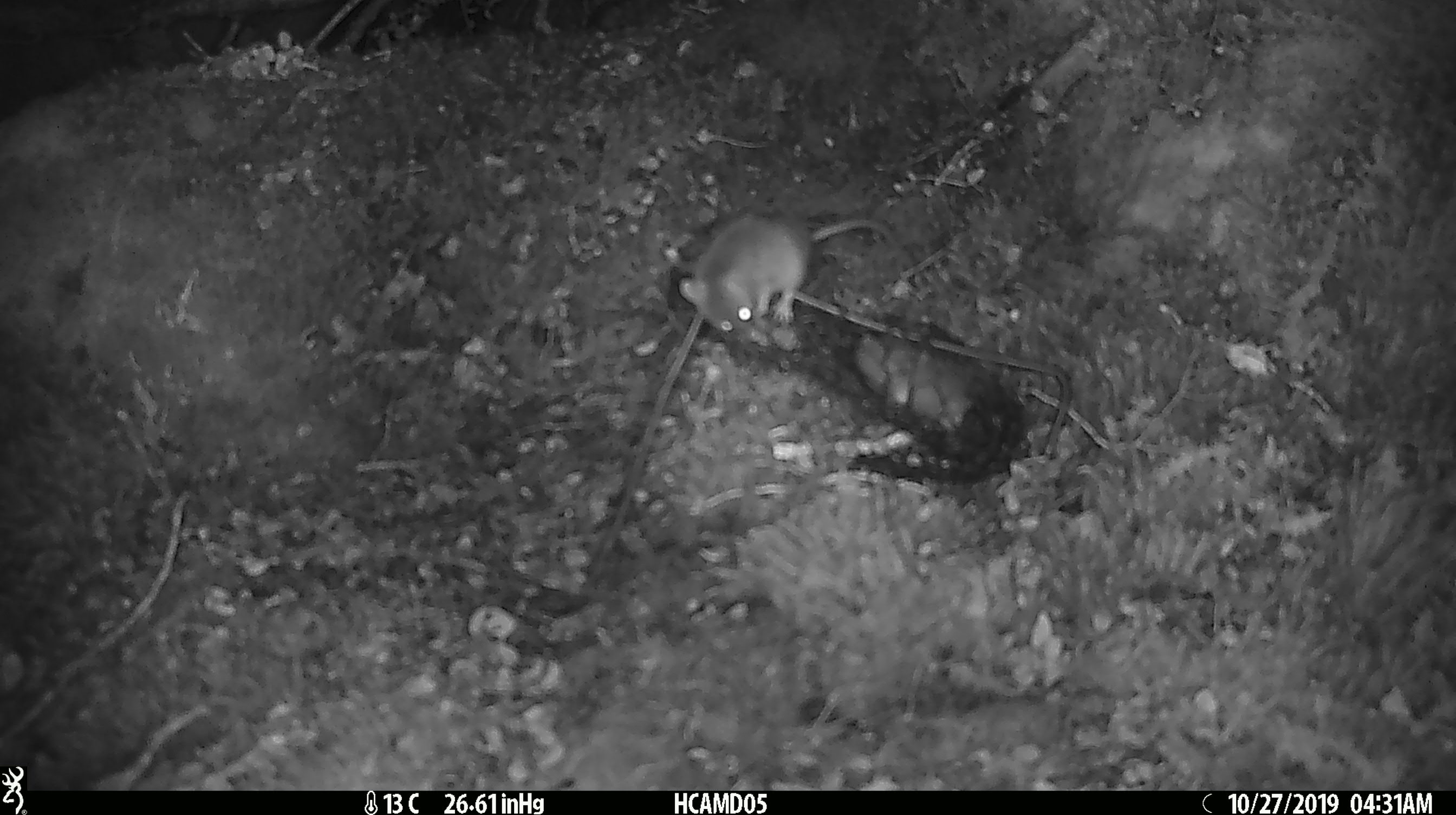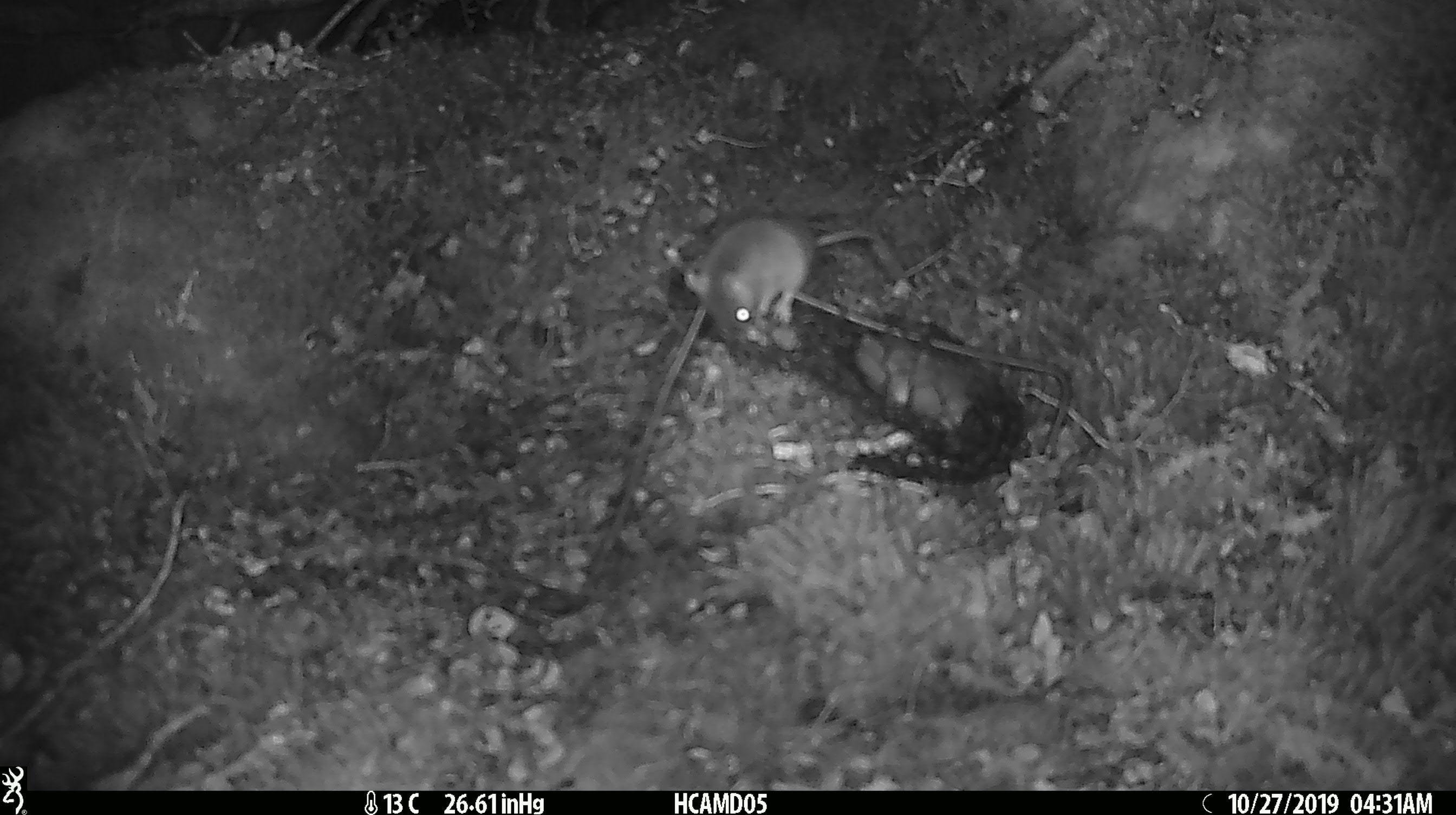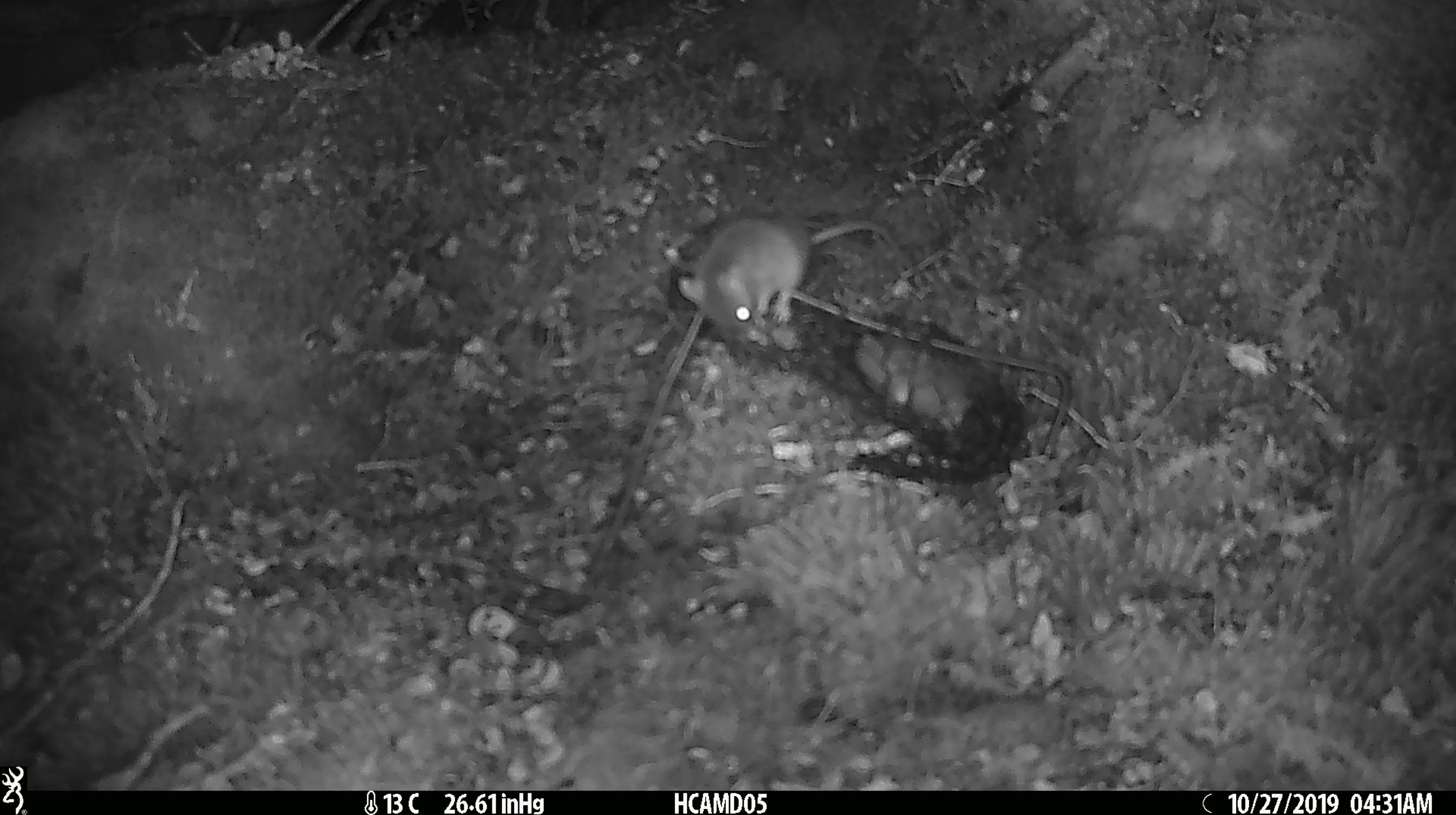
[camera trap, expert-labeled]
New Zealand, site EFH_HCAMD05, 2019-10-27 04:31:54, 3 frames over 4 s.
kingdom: Animalia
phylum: Chordata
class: Mammalia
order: Rodentia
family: Muridae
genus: Mus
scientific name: Mus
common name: mouse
Mouse (Mus).